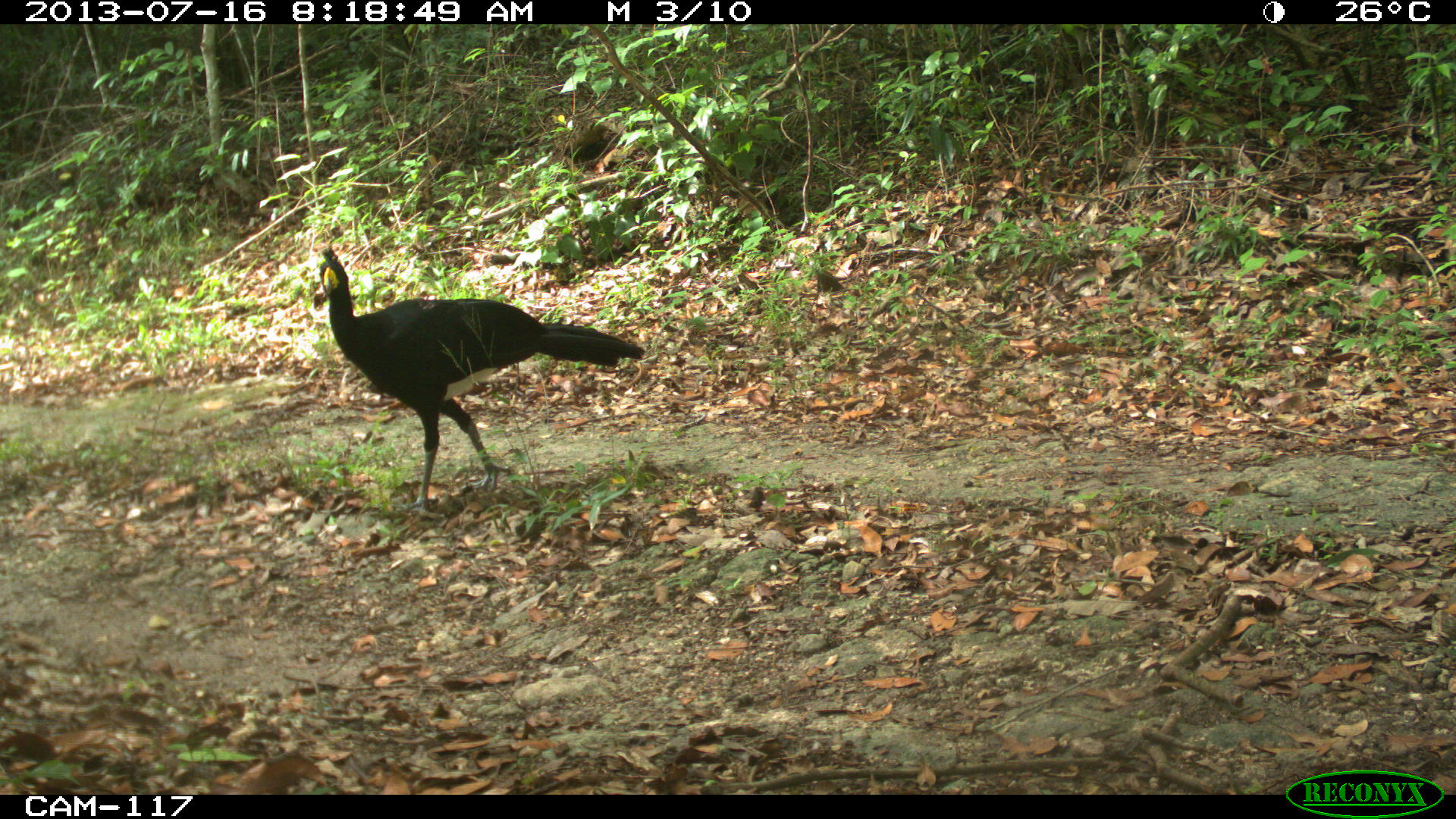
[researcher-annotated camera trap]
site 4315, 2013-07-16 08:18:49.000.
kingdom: Animalia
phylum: Chordata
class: Aves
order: Galliformes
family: Cracidae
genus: Crax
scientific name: Crax rubra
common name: great curassow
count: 1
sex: male